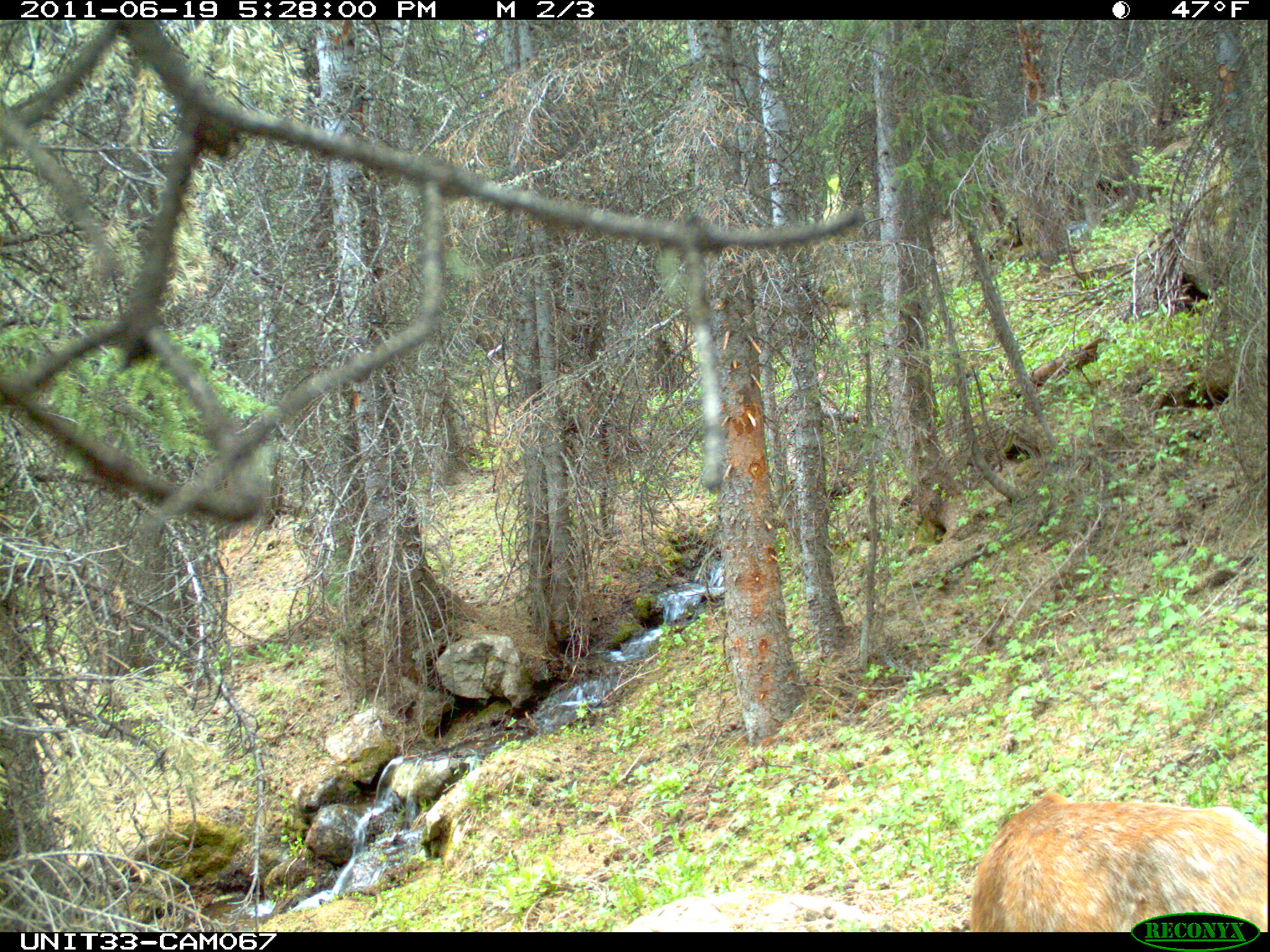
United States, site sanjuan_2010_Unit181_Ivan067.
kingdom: Animalia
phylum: Chordata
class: Mammalia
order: Artiodactyla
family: Cervidae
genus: Odocoileus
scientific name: Odocoileus hemionus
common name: mule deer